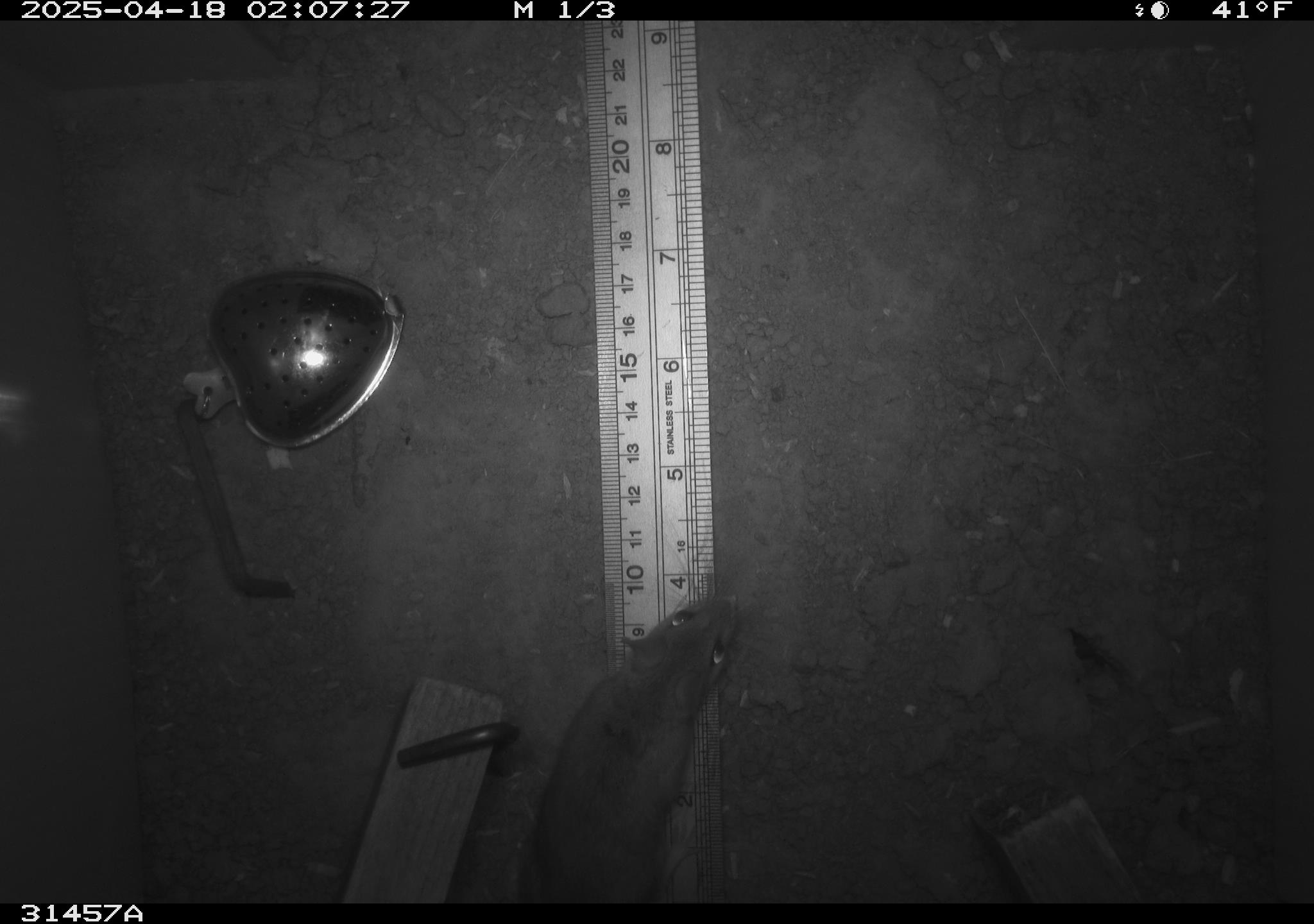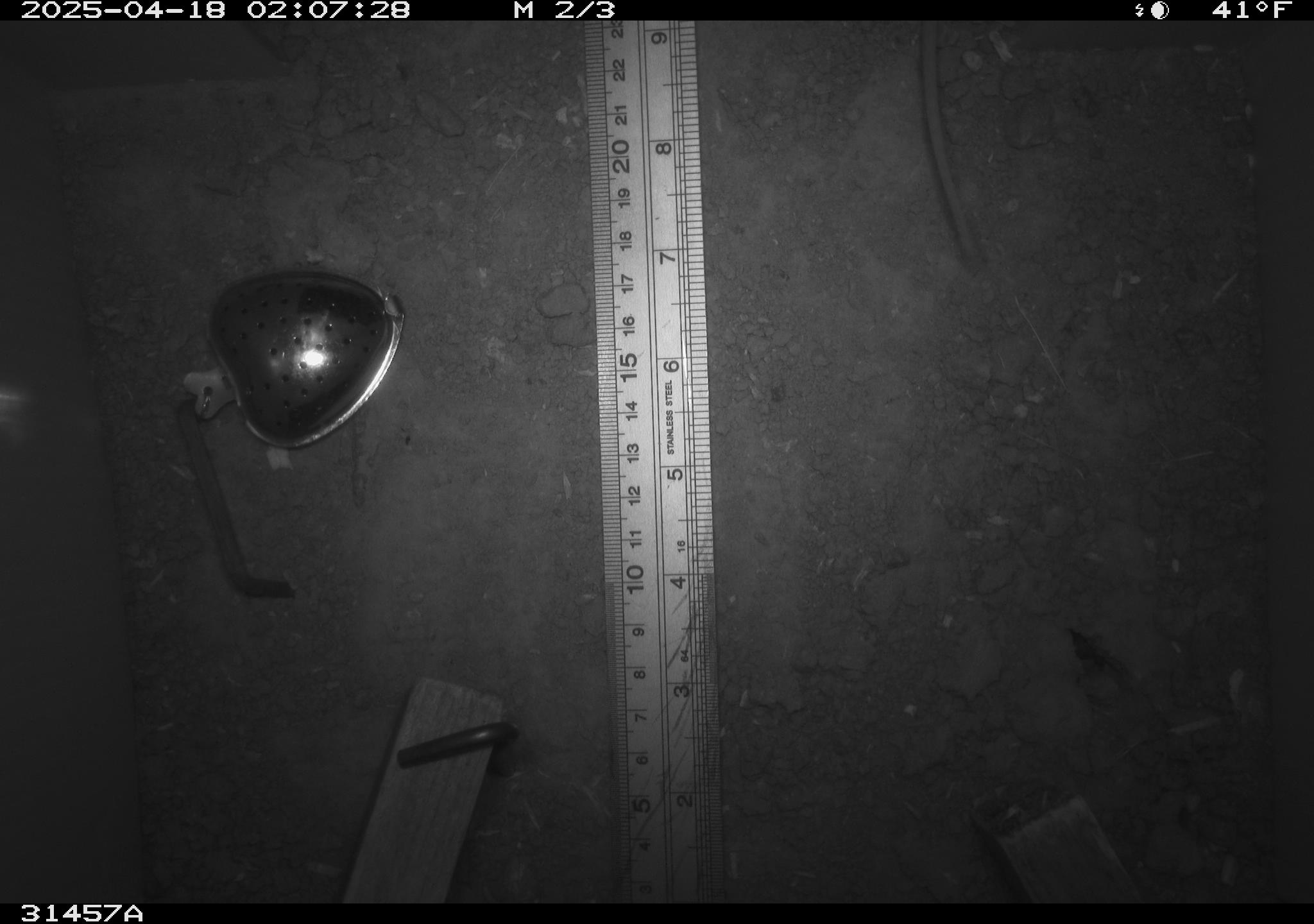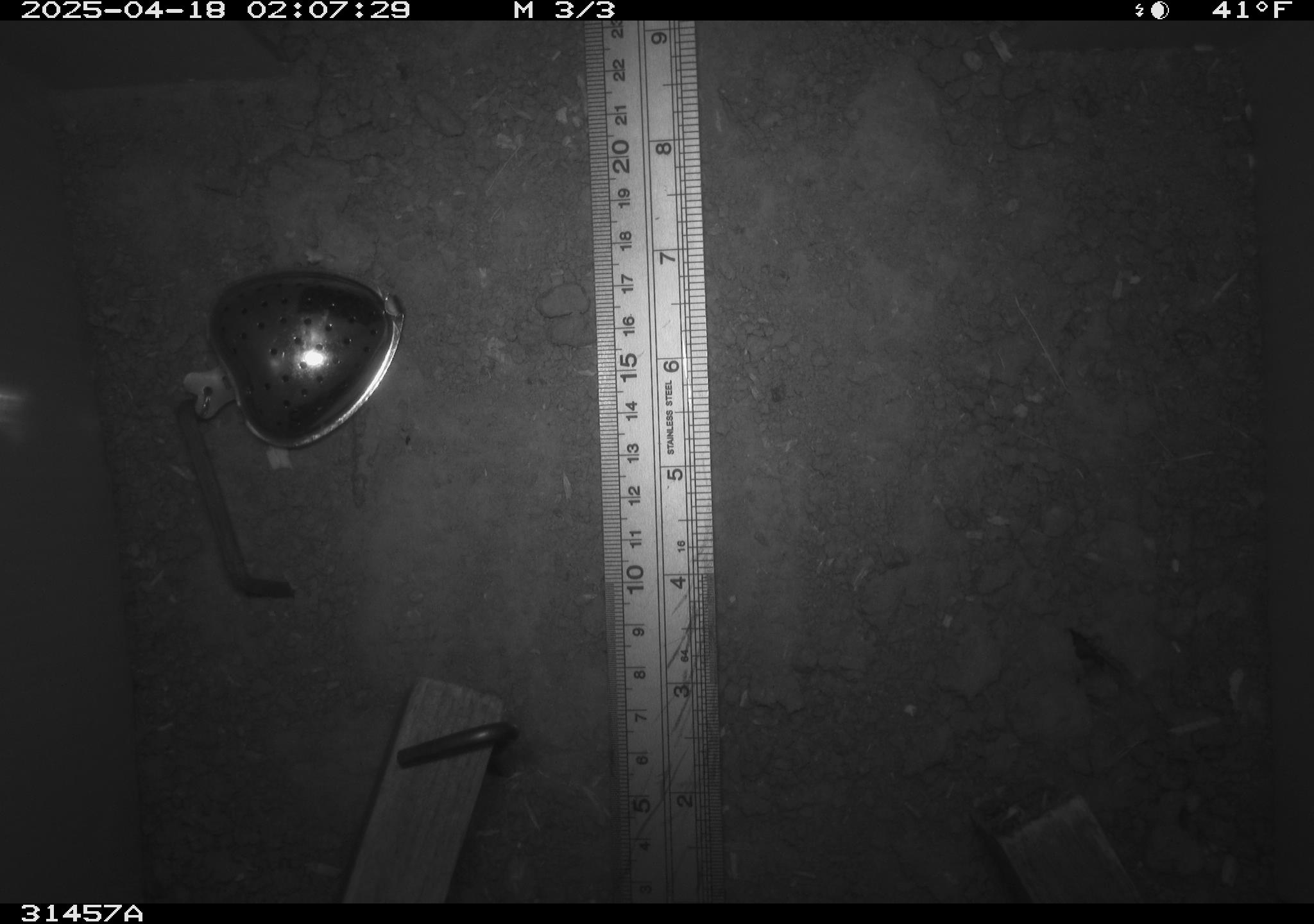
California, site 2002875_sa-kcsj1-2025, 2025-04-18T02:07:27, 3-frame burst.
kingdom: Animalia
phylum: Chordata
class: Mammalia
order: Rodentia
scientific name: Rodentia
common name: rodent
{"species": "rodent (Rodentia)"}